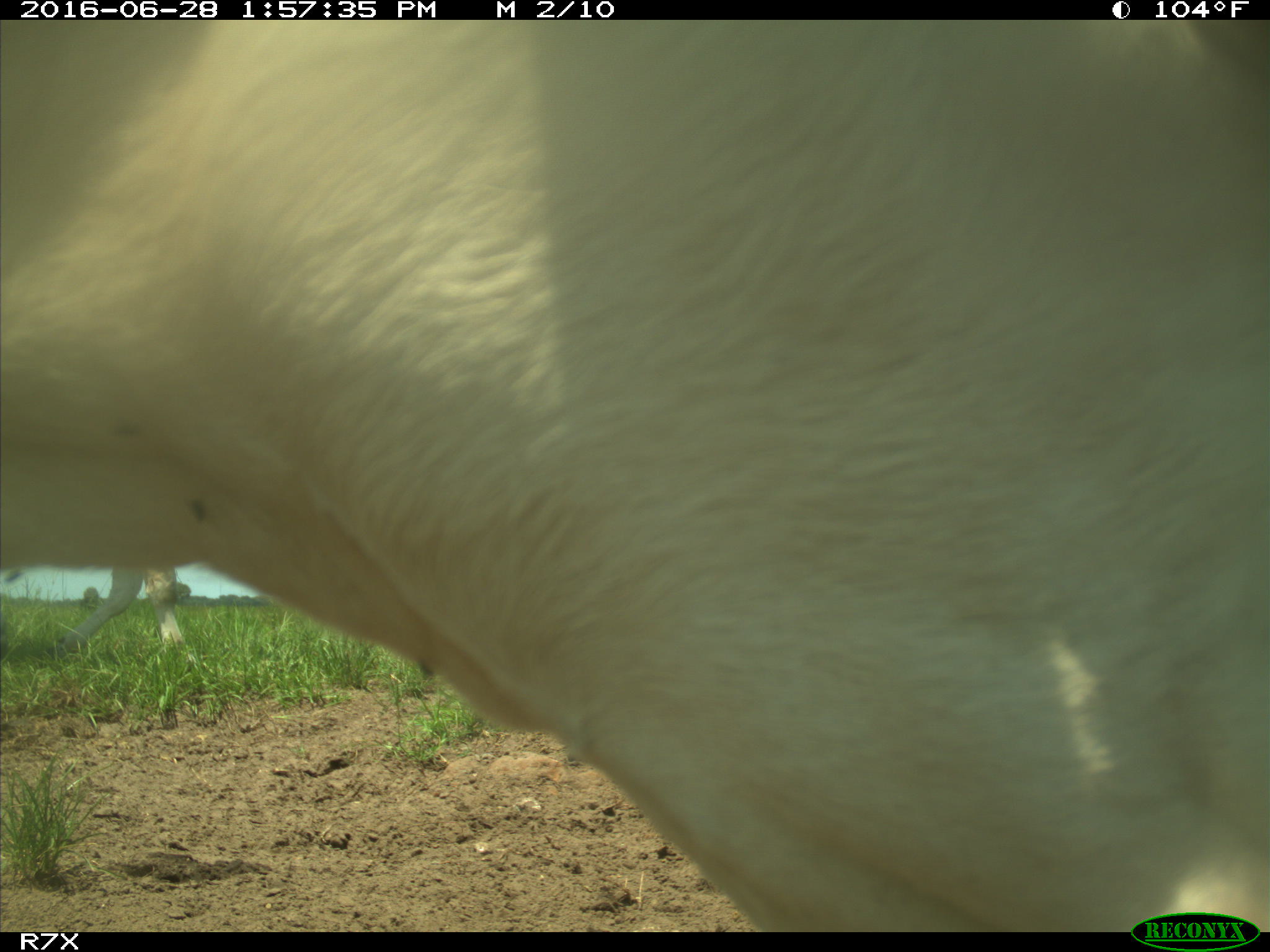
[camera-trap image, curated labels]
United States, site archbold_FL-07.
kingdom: Animalia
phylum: Chordata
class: Mammalia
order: Artiodactyla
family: Bovidae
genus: Bos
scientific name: Bos taurus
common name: domestic cow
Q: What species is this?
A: Bos taurus (domestic cow).